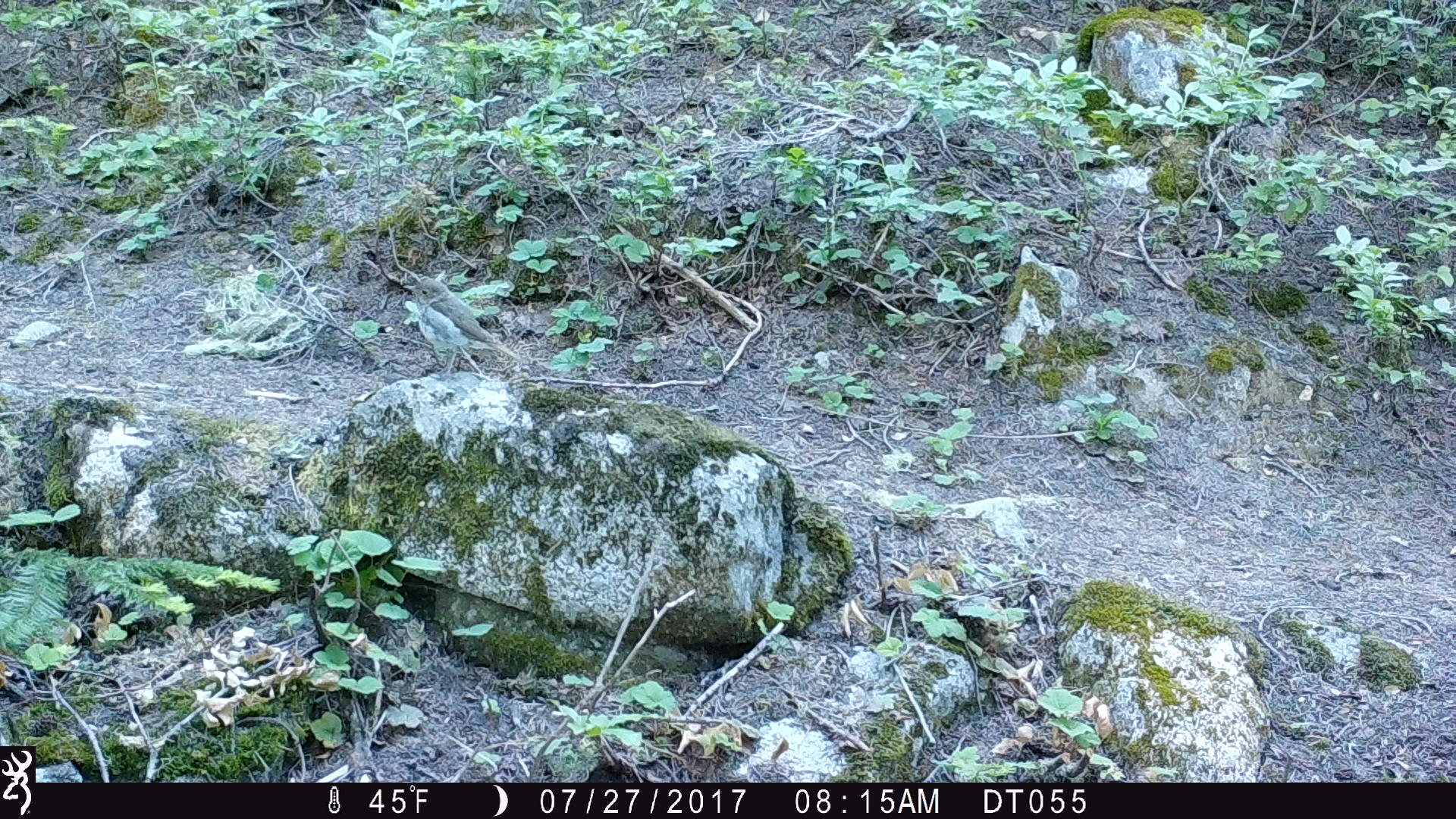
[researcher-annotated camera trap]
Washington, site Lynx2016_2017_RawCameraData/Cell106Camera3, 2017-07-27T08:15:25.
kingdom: Animalia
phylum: Chordata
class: Aves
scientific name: Aves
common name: birds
Aves (birds). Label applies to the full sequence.